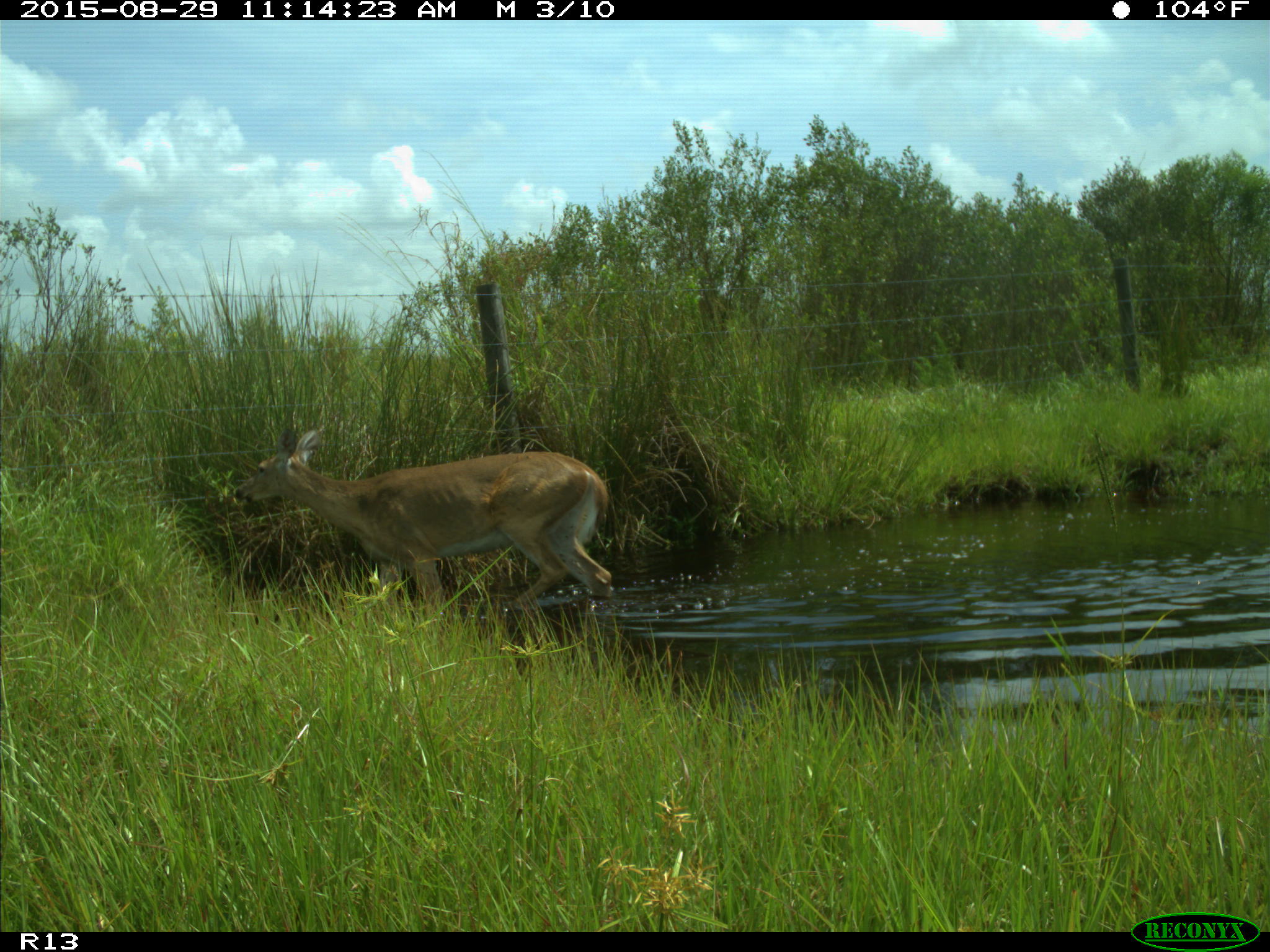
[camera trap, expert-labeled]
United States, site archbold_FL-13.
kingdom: Animalia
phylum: Chordata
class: Mammalia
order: Artiodactyla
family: Cervidae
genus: Odocoileus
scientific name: Odocoileus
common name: deer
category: unidentified deer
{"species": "unidentified deer (deer) (Odocoileus)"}